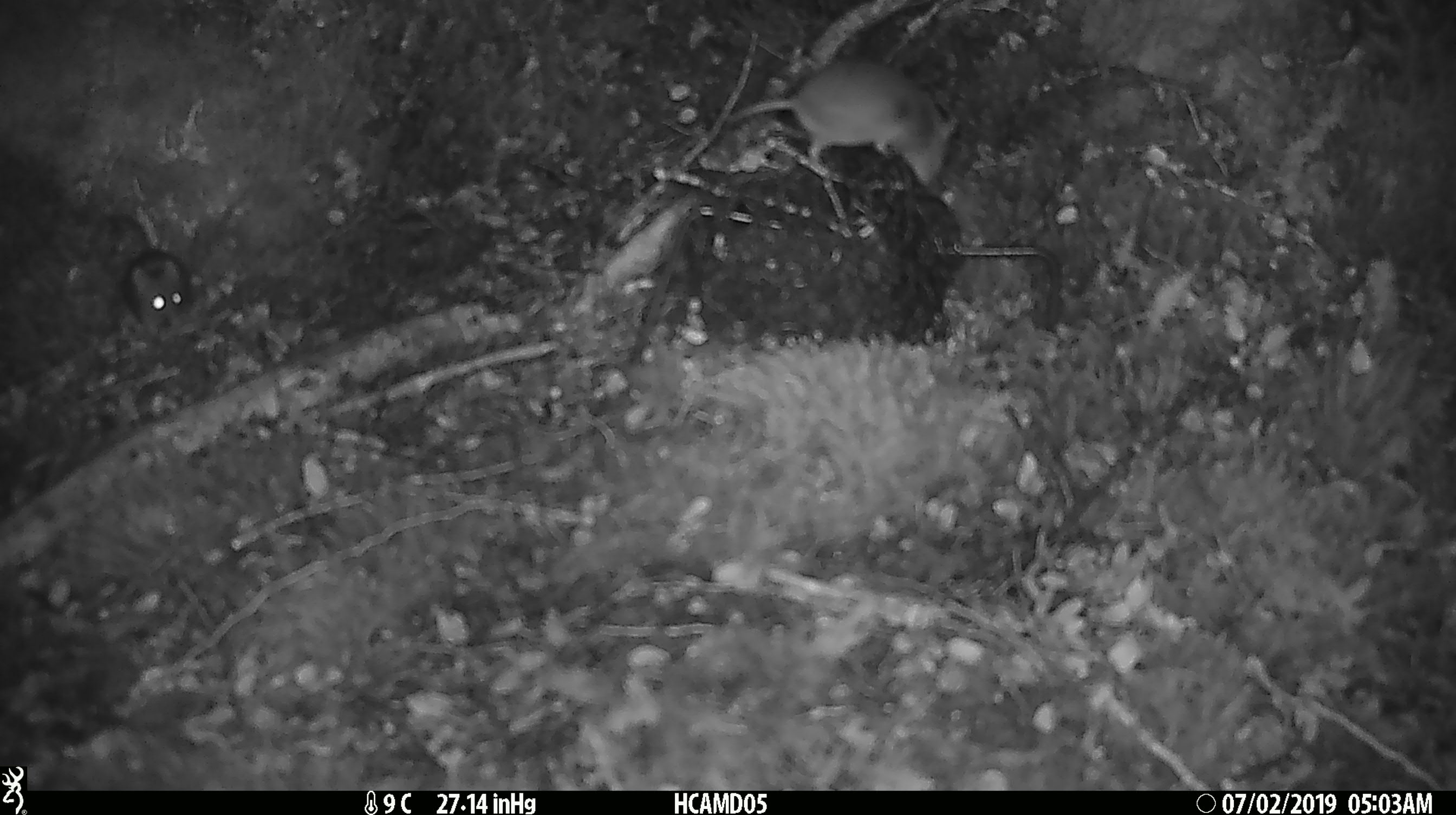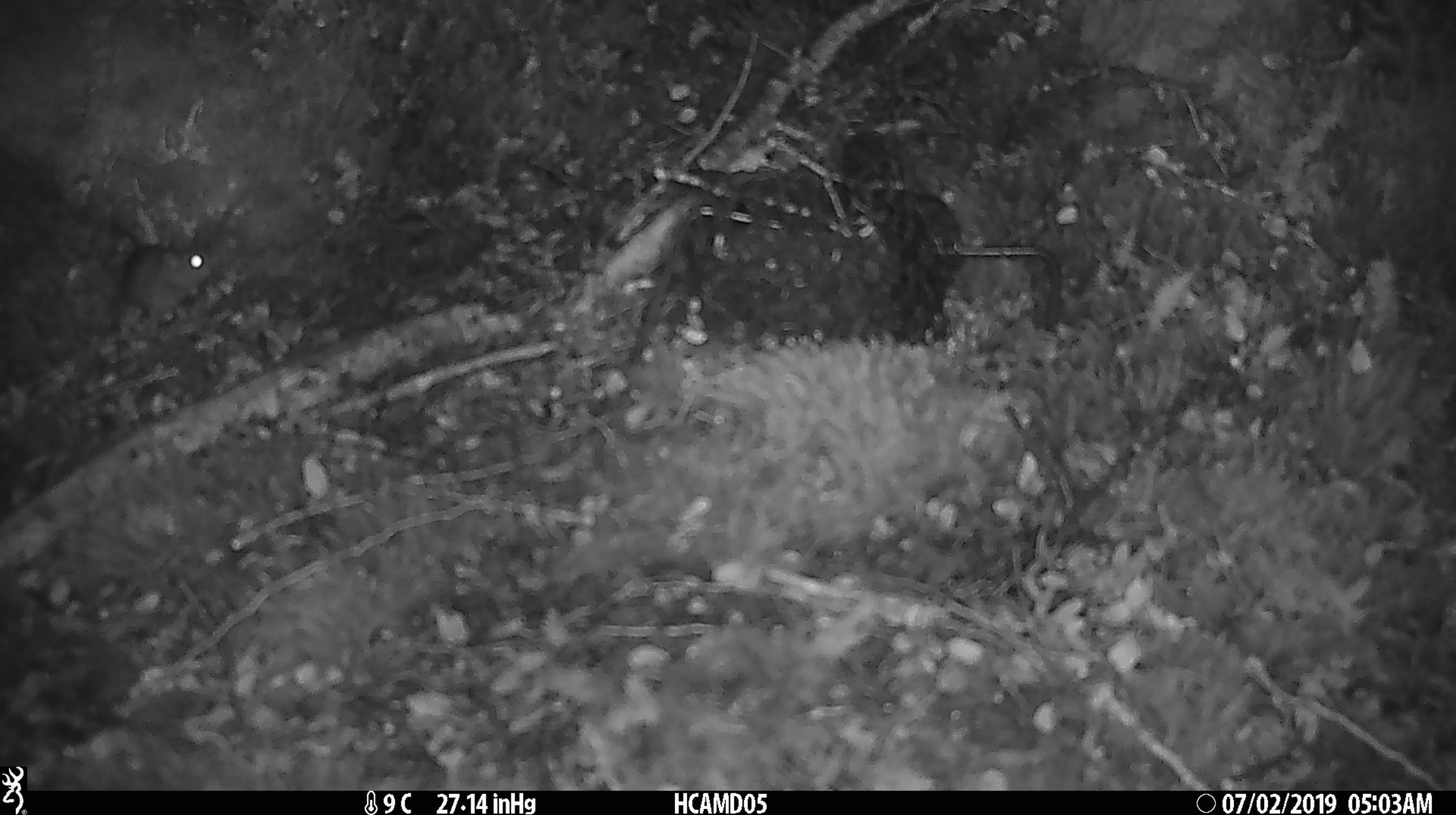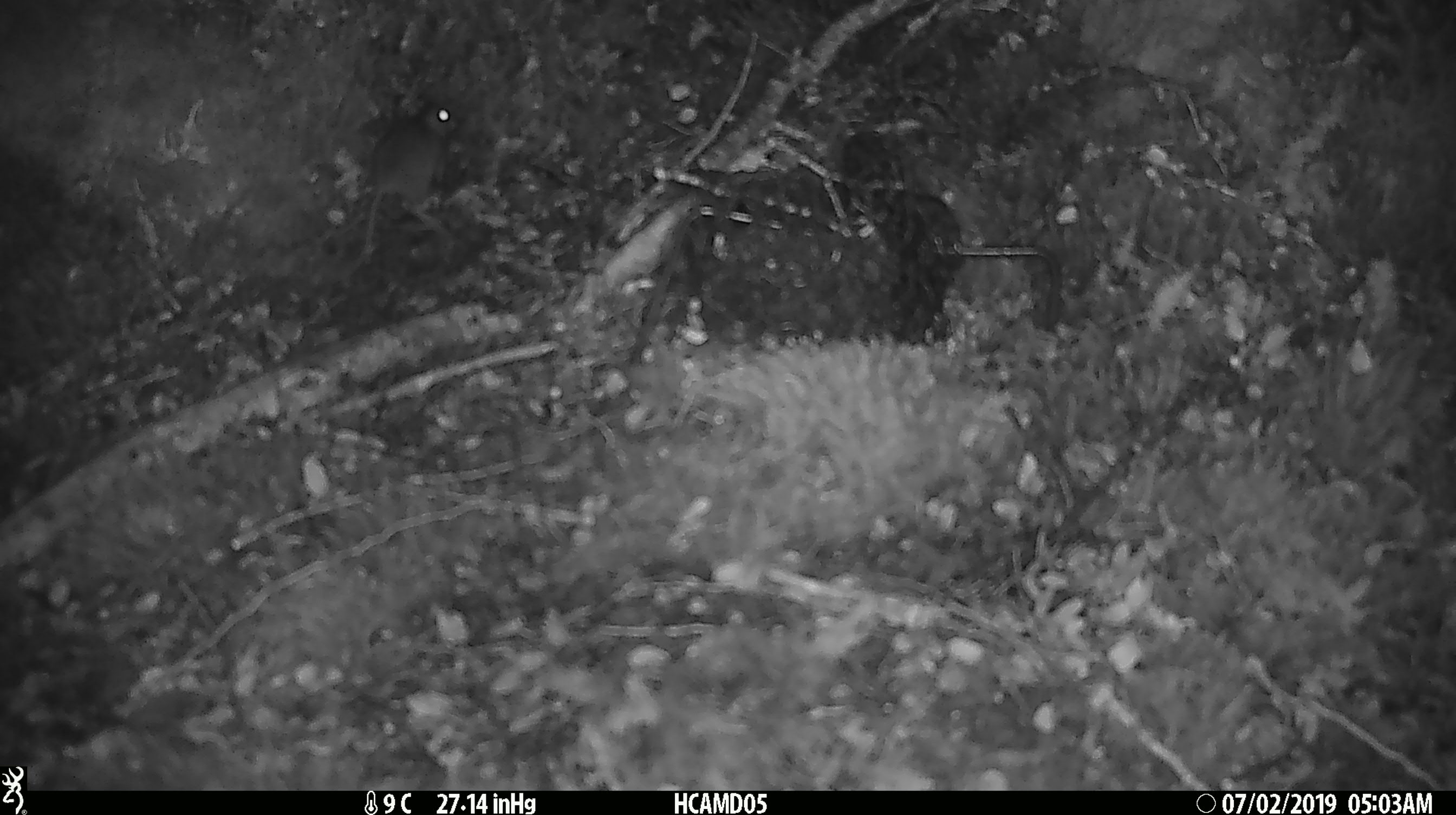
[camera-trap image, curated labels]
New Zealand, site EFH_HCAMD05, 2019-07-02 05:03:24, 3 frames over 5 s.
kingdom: Animalia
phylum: Chordata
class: Mammalia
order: Rodentia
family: Muridae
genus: Mus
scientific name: Mus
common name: mouse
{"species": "mouse (Mus)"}